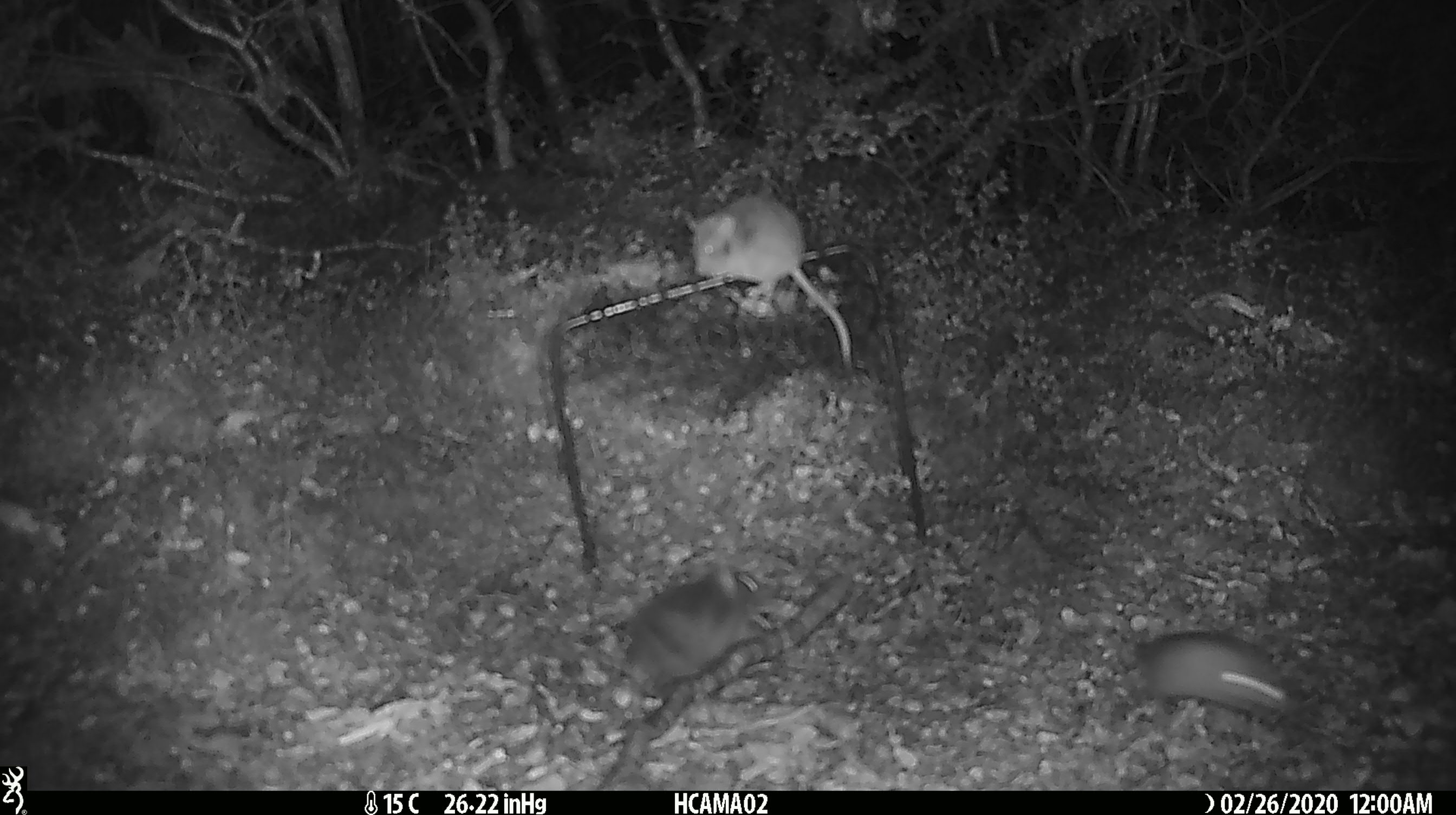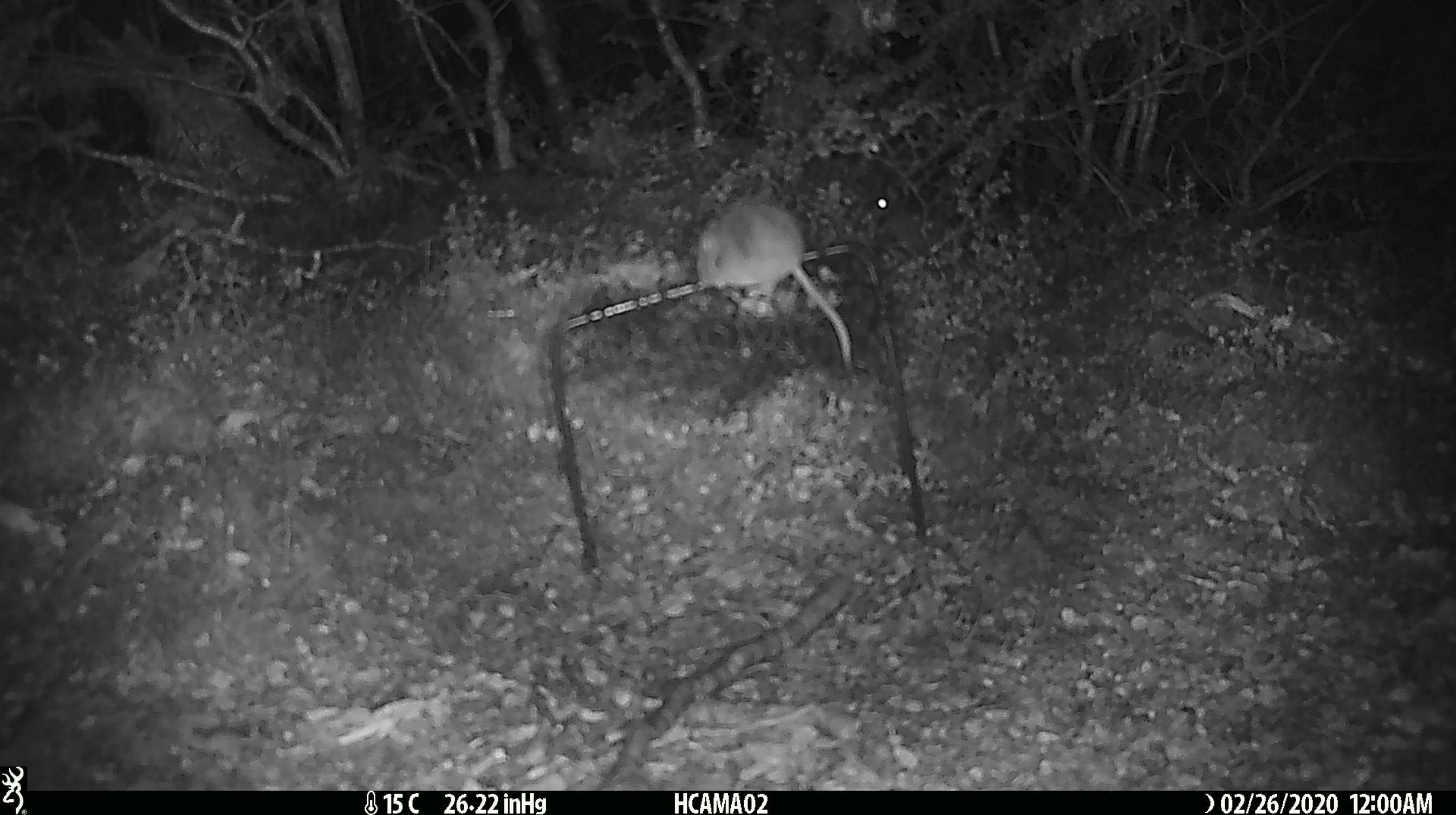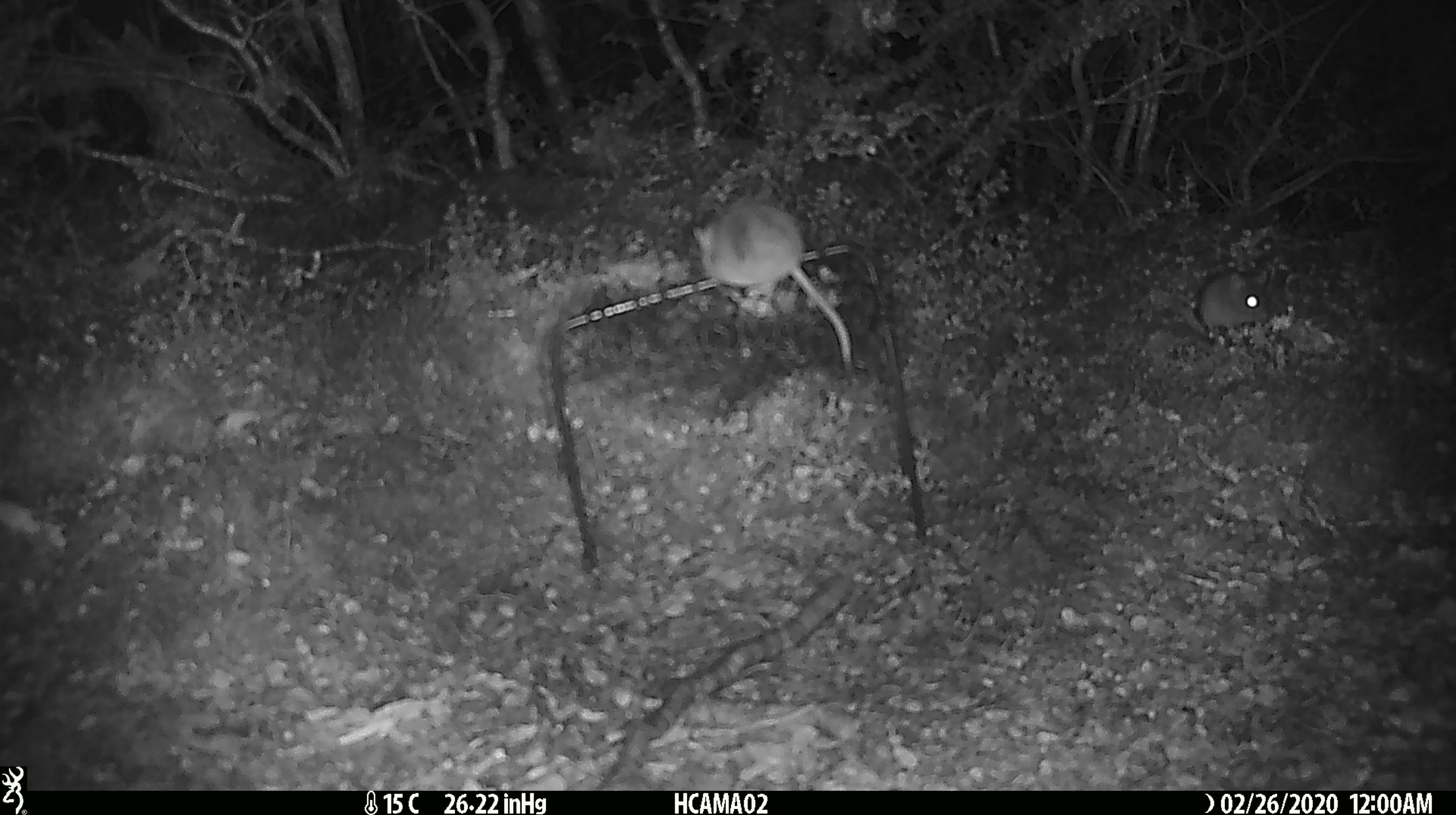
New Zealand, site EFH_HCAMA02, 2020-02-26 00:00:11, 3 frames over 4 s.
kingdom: Animalia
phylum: Chordata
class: Mammalia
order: Rodentia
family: Muridae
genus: Mus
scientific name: Mus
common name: mouse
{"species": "mouse (Mus)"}